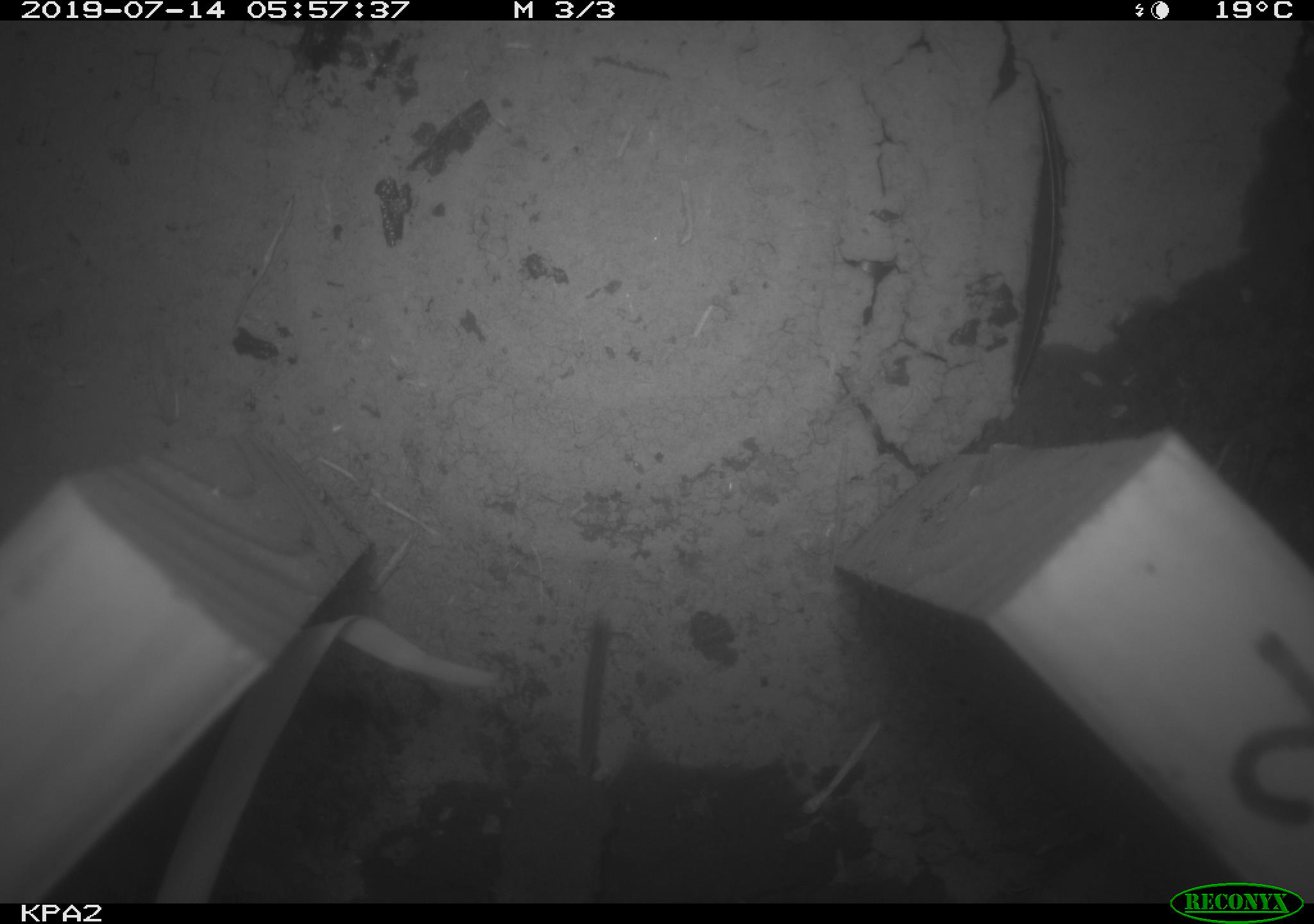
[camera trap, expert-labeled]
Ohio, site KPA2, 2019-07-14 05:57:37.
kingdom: Animalia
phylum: Chordata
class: Mammalia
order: Eulipotyphla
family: Soricidae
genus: Sorex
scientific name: Sorex cinereus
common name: masked shrew